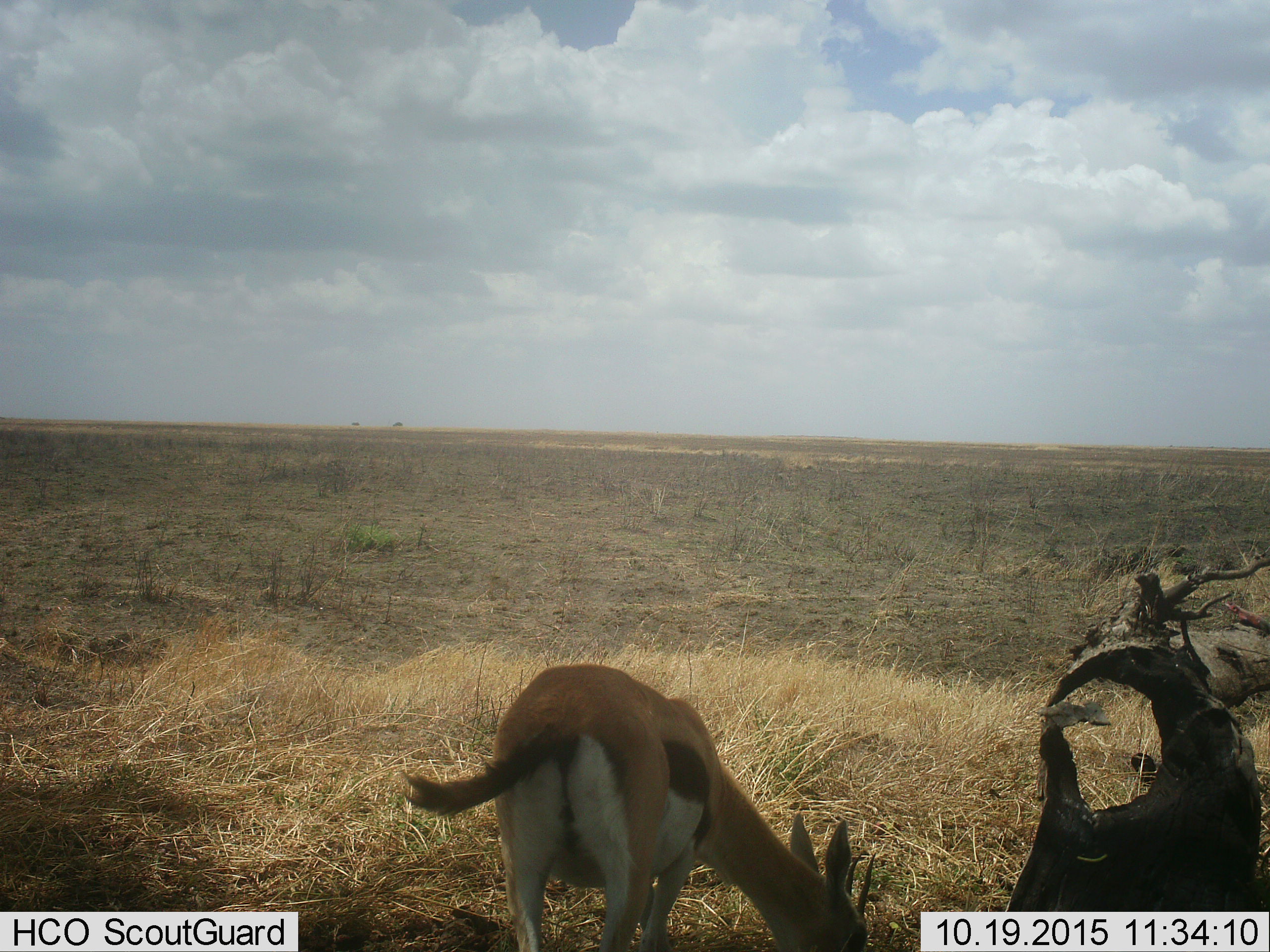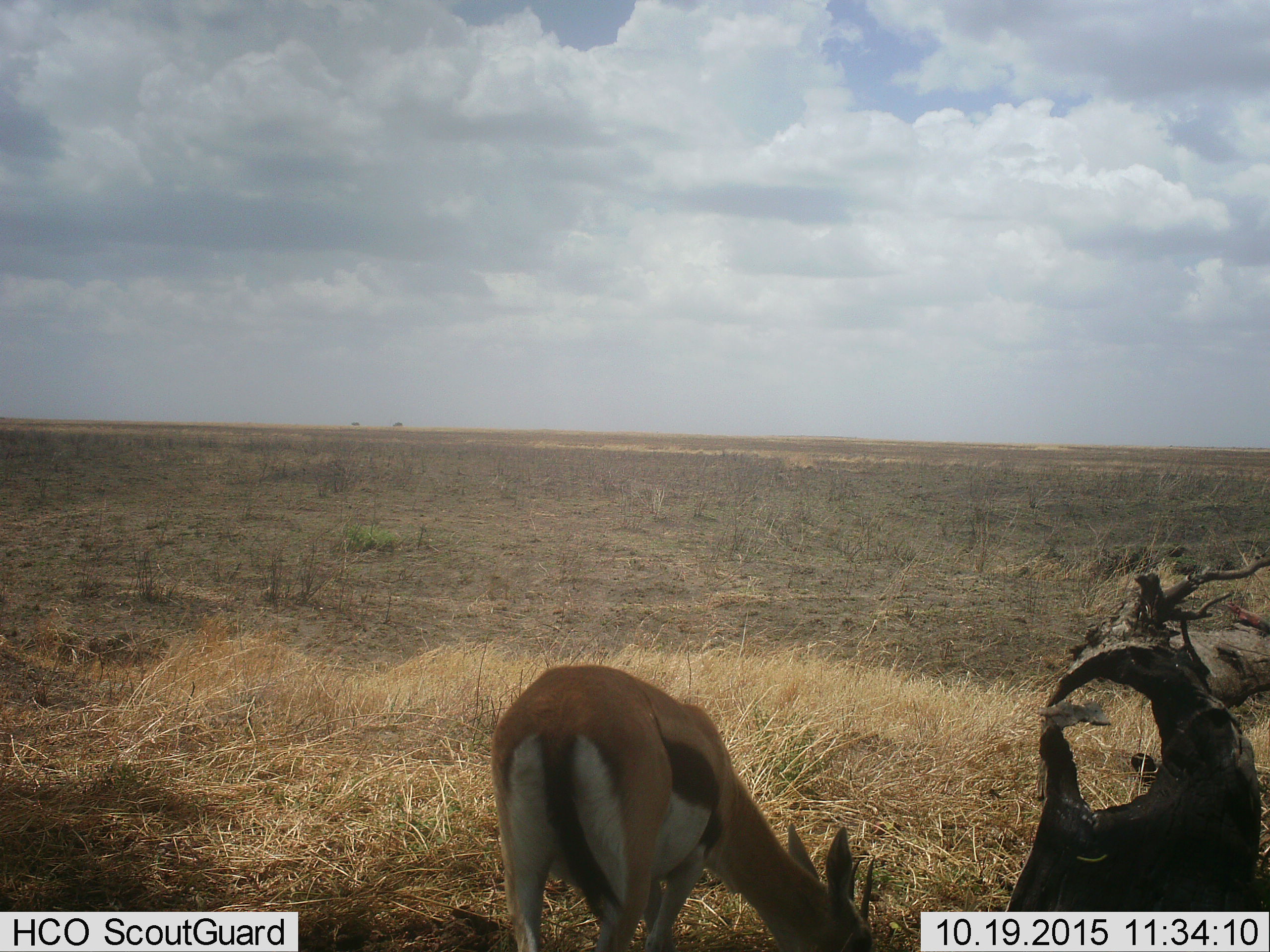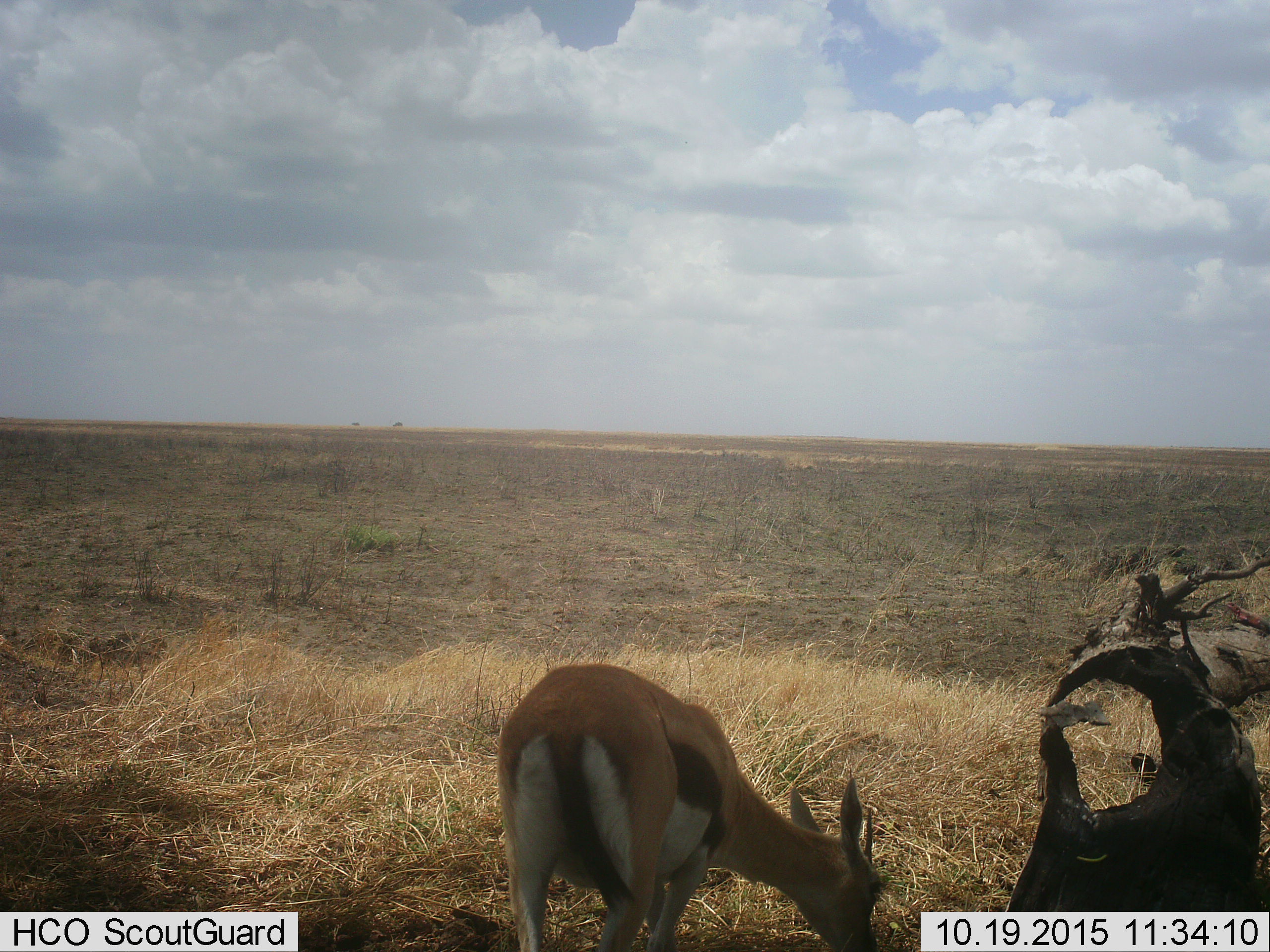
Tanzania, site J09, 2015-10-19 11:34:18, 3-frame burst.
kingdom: Animalia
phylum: Chordata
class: Mammalia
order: Artiodactyla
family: Bovidae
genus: Eudorcas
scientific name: Eudorcas thomsonii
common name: thomson's gazelle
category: gazellethomsons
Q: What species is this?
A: Gazellethomsons (thomson's gazelle) (Eudorcas thomsonii).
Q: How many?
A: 1.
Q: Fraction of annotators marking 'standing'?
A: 44%.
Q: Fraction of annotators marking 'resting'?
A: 0%.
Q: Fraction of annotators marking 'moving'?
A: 0%.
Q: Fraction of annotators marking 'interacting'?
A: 0%.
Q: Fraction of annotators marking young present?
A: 0%.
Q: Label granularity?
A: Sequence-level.